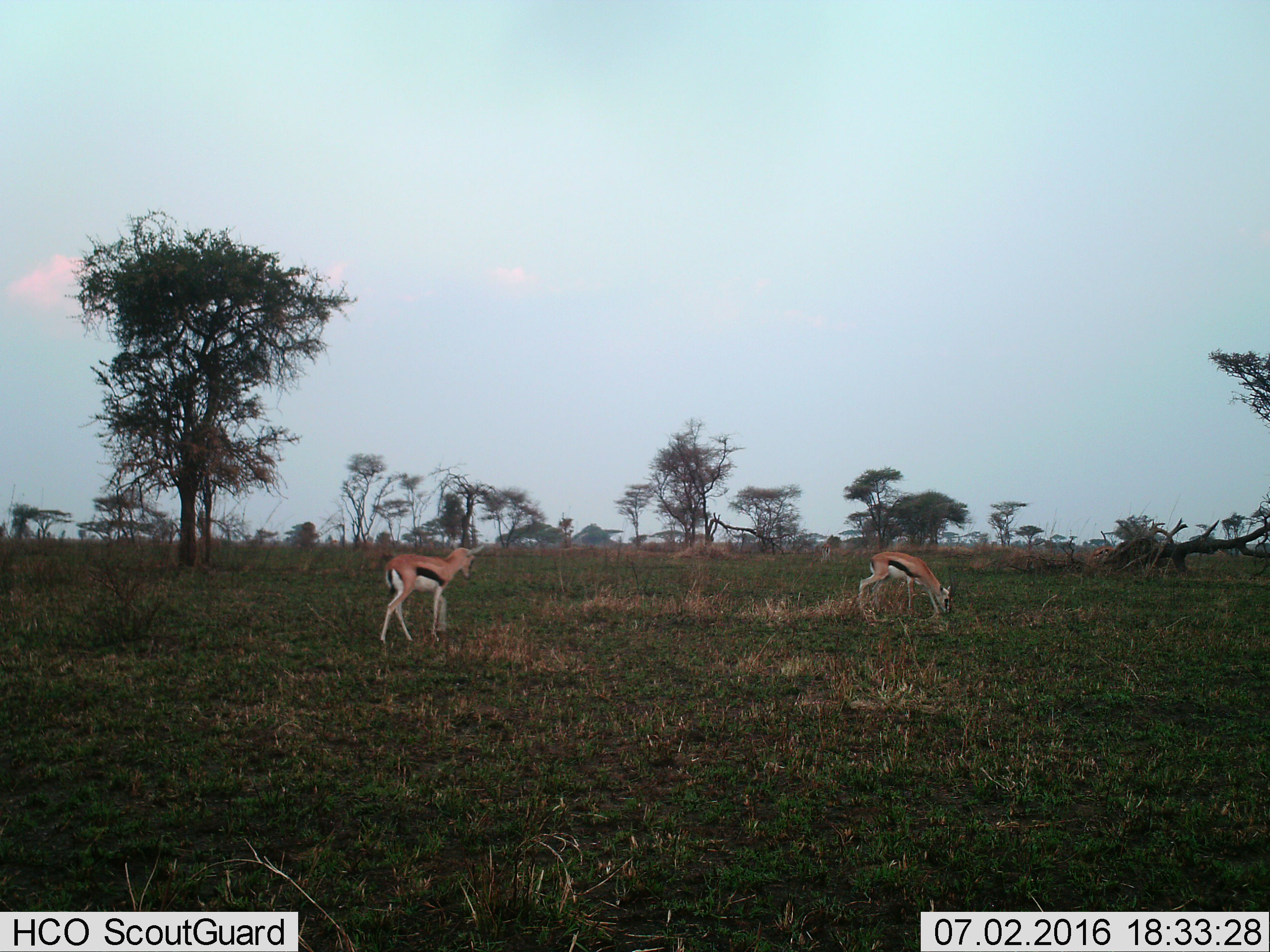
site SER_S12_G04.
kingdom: Animalia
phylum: Chordata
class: Mammalia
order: Artiodactyla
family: Bovidae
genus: Eudorcas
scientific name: Eudorcas thomsonii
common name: thomson's gazelle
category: gazellethomsons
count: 3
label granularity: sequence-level